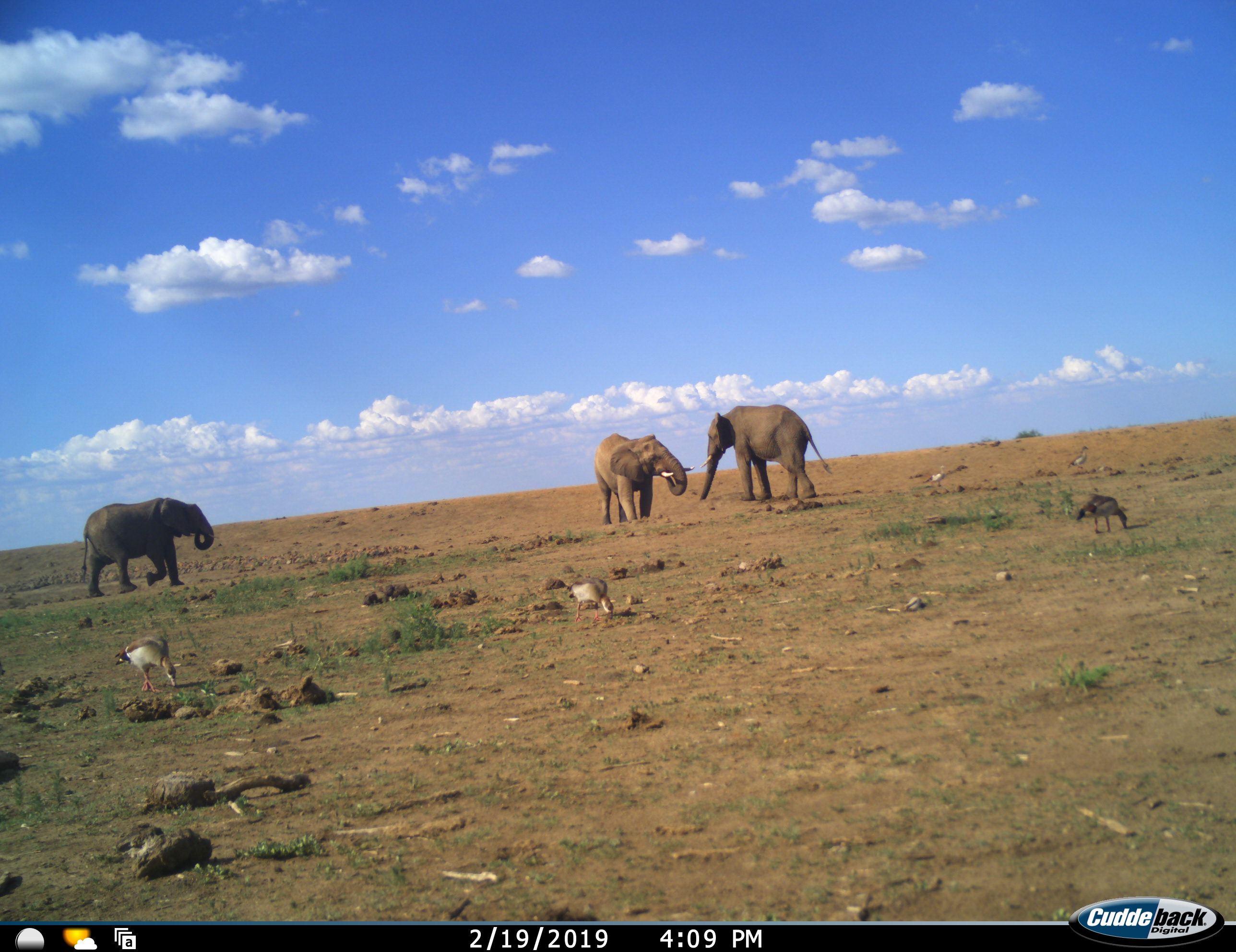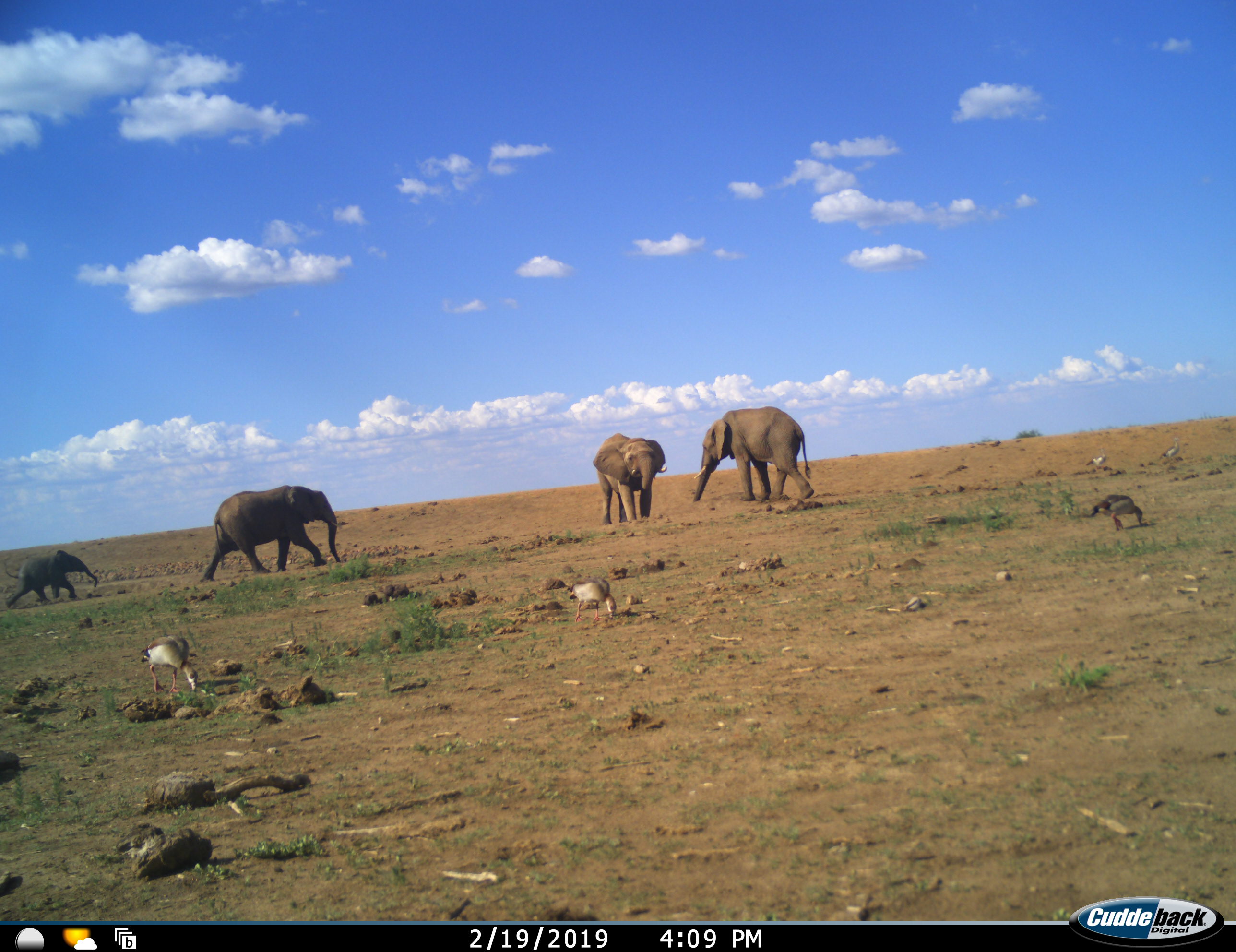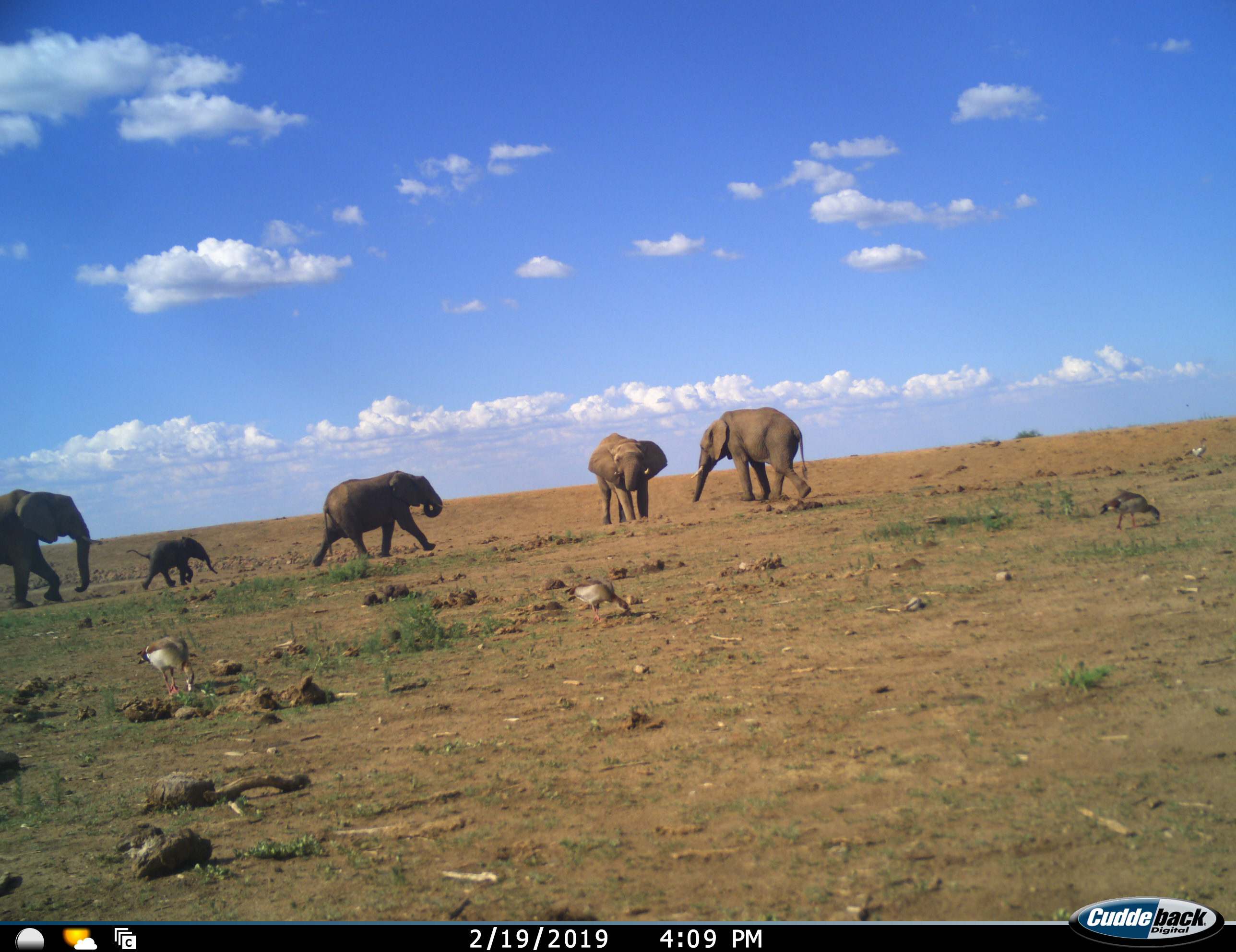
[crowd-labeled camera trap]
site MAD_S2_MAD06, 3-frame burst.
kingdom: Animalia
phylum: Chordata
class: Aves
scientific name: Aves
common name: bird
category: birdother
Birdother (bird) (Aves), count 4. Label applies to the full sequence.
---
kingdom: Animalia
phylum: Chordata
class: Mammalia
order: Proboscidea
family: Elephantidae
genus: Loxodonta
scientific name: Loxodonta africana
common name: african bush elephant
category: elephant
Elephant (african bush elephant) (Loxodonta africana), count 5. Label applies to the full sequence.